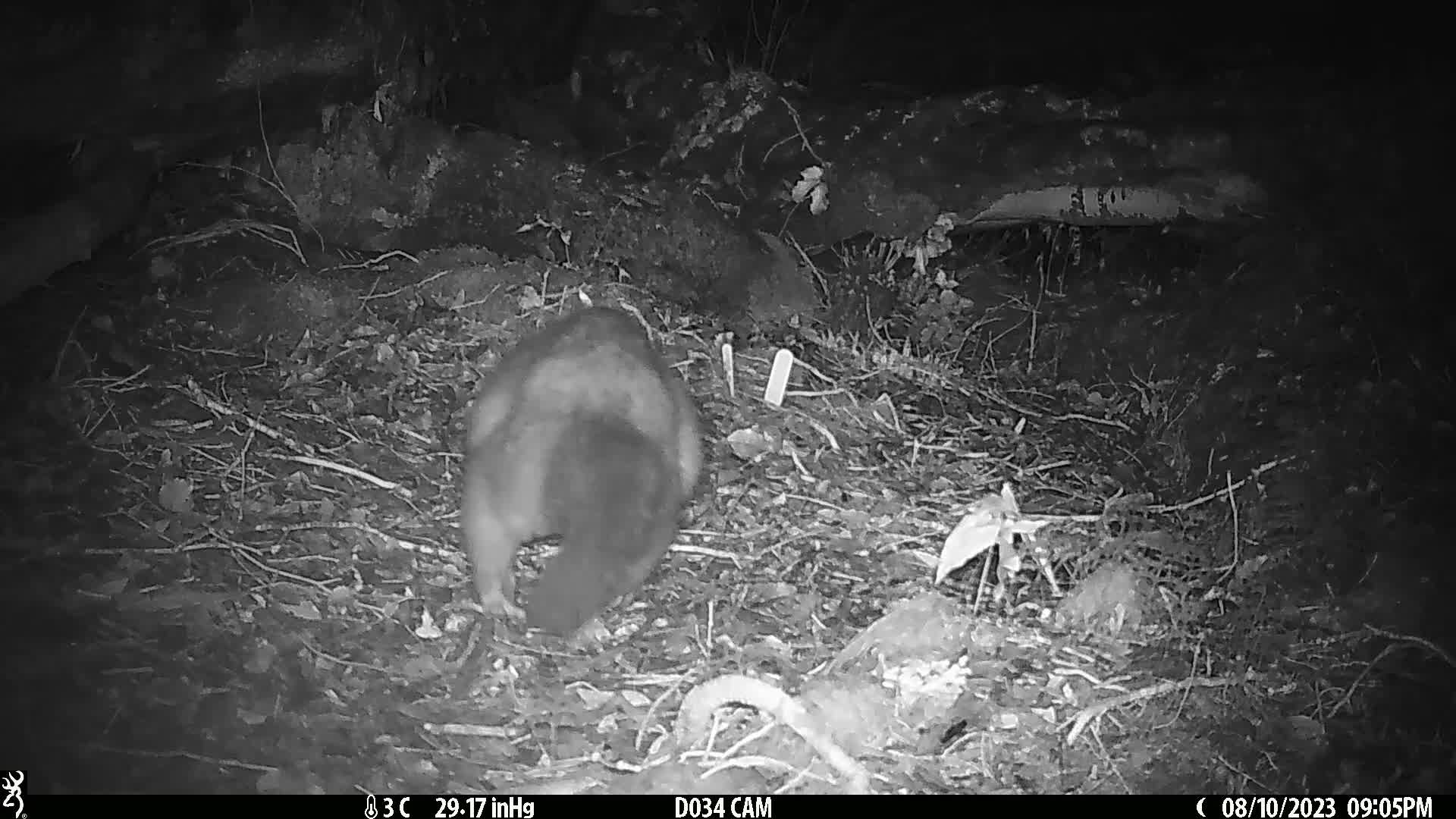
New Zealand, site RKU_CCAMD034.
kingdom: Animalia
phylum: Chordata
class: Mammalia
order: Diprotodontia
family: Phalangeridae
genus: Trichosurus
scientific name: Trichosurus vulpecula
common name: common brushtail possum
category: possum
Possum (common brushtail possum) (Trichosurus vulpecula).